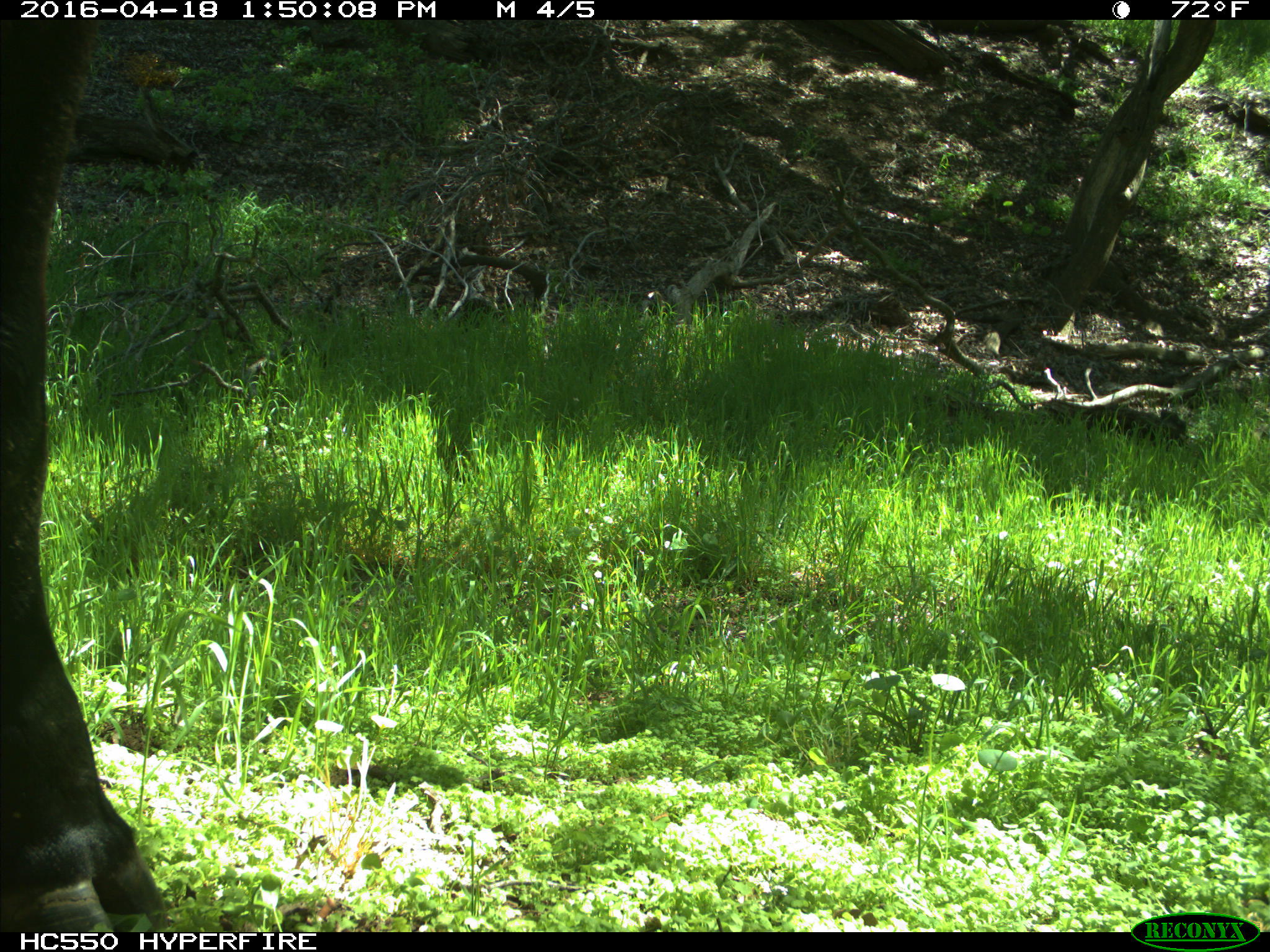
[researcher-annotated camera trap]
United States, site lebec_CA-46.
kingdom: Animalia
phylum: Chordata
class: Mammalia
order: Artiodactyla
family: Bovidae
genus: Bos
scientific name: Bos taurus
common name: domestic cow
Bos taurus (domestic cow).